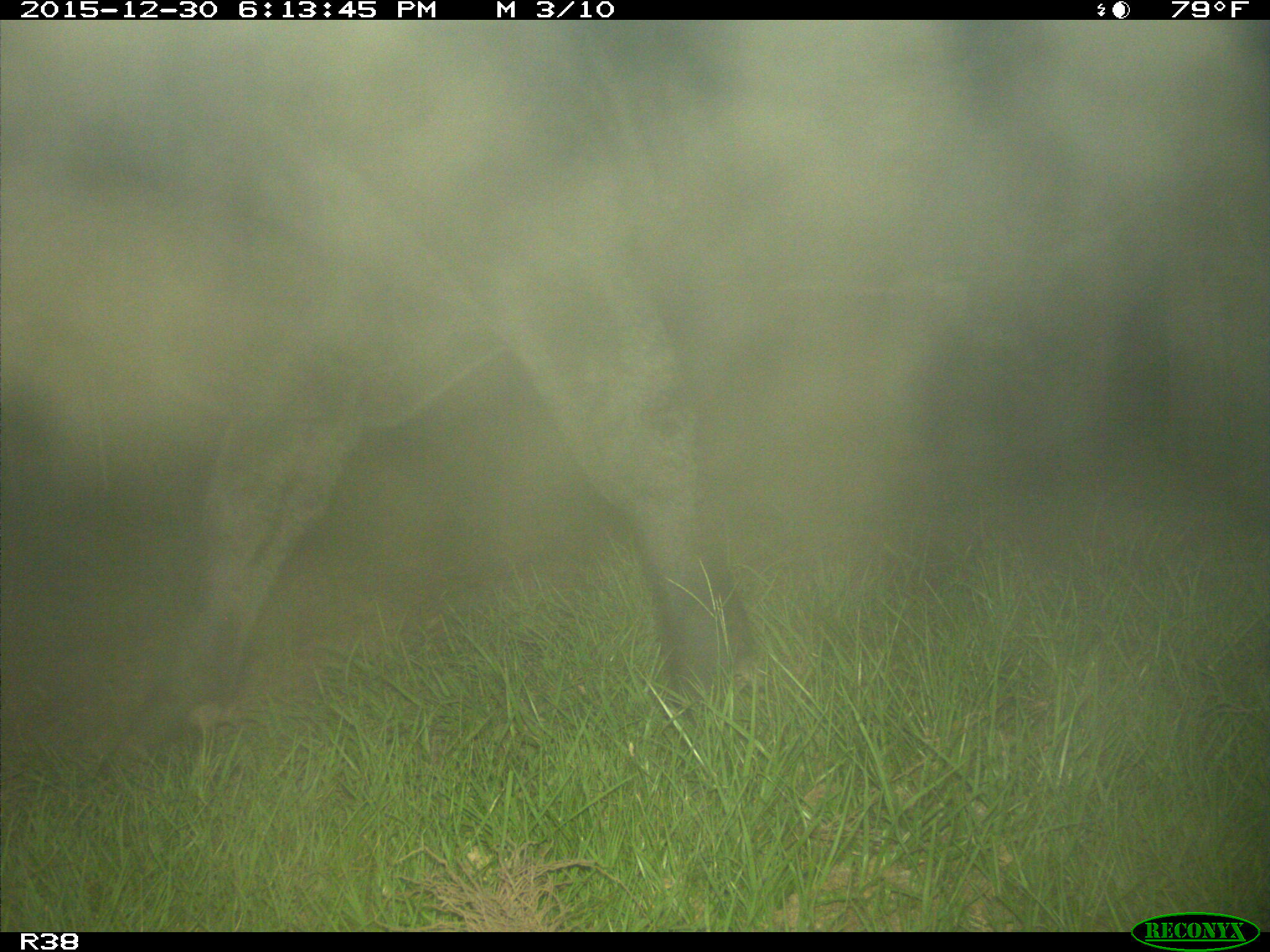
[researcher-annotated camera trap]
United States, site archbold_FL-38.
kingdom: Animalia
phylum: Chordata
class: Mammalia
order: Artiodactyla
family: Bovidae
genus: Bos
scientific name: Bos taurus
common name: domestic cow